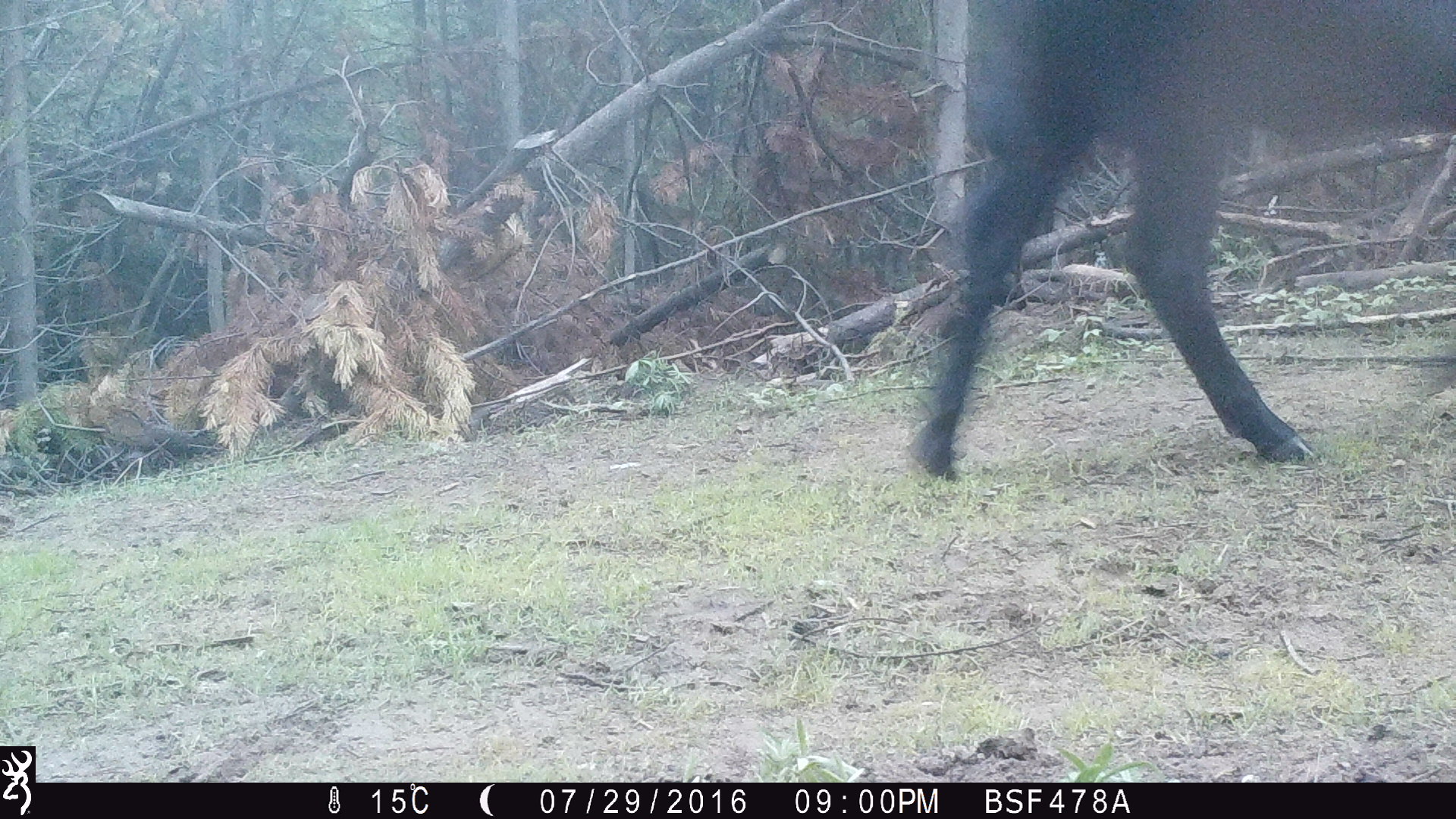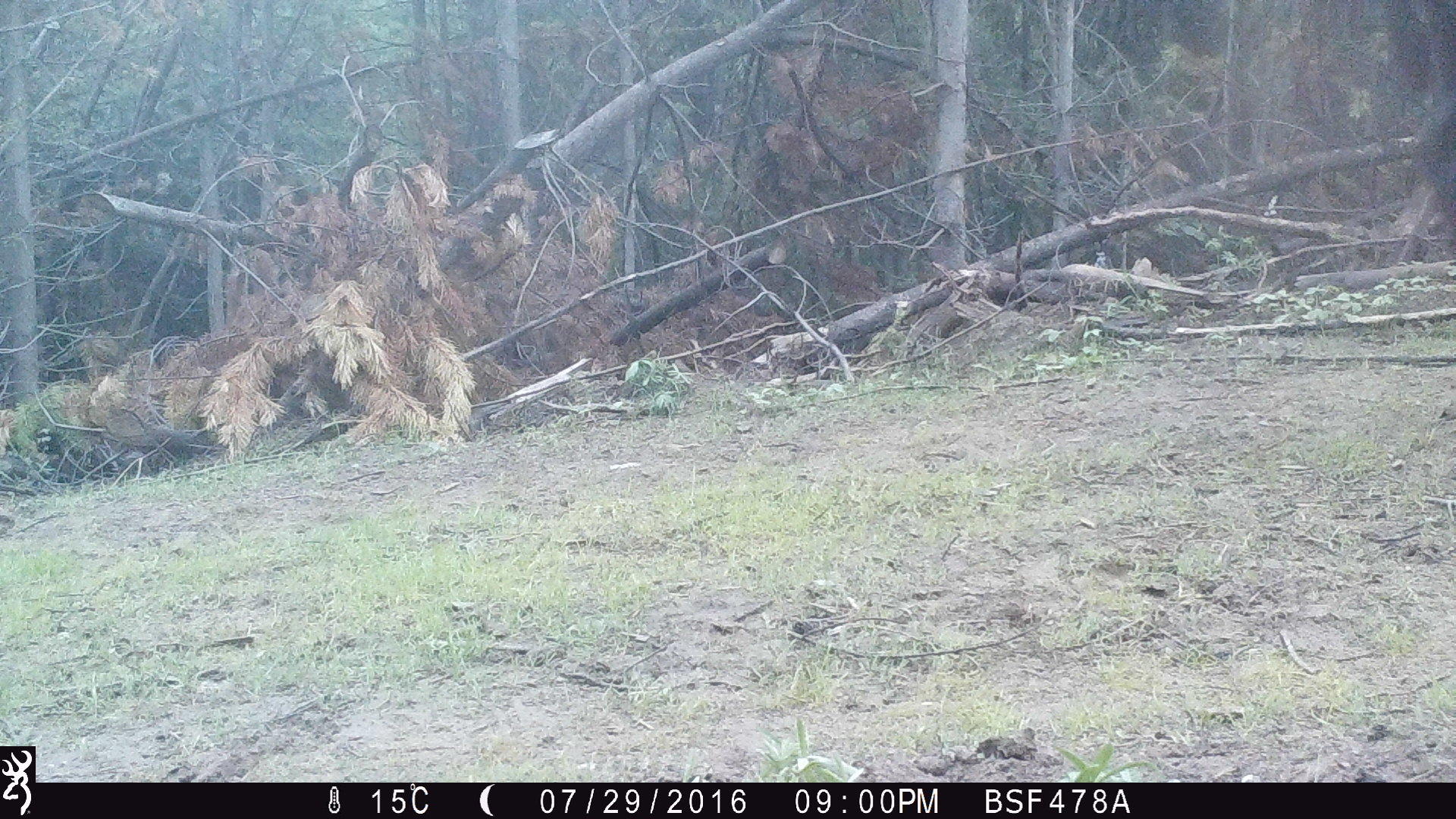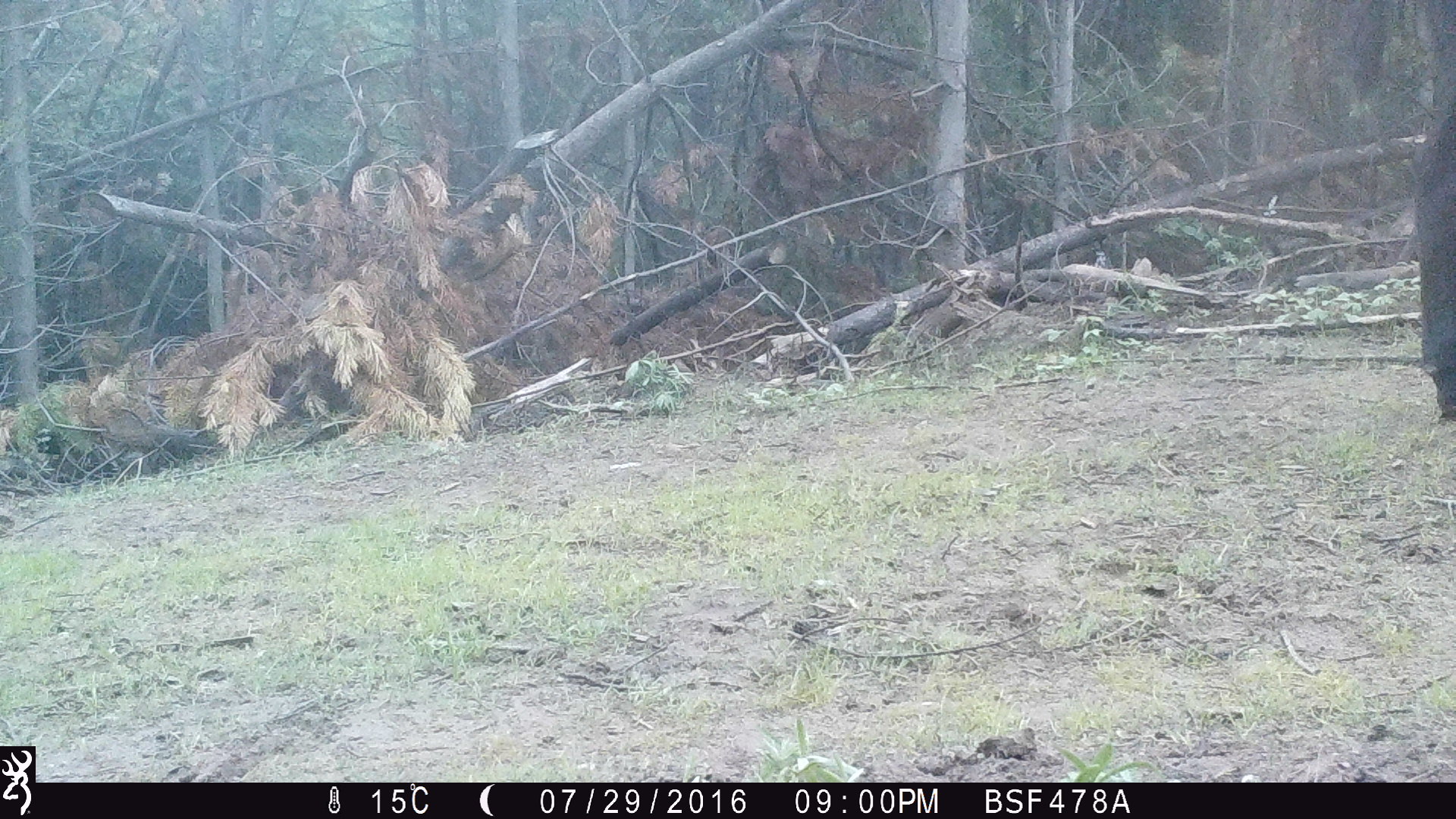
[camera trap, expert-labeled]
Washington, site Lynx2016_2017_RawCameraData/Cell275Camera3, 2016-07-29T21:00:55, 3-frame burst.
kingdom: Animalia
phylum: Chordata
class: Mammalia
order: Artiodactyla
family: Bovidae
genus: Bos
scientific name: Bos taurus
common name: domestic cattle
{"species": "domestic cattle (Bos taurus)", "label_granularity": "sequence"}